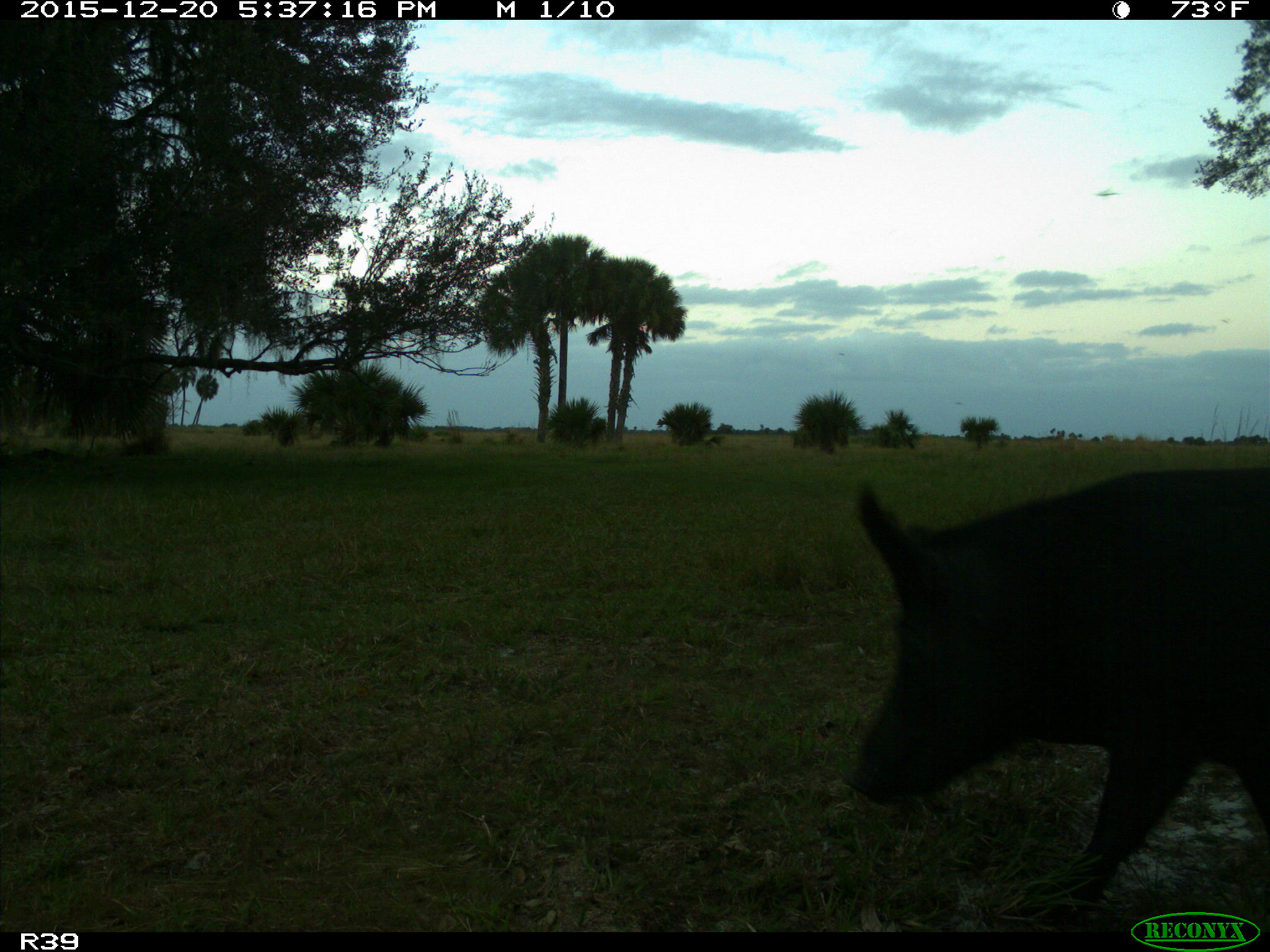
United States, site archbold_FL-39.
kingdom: Animalia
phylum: Chordata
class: Mammalia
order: Artiodactyla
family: Suidae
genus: Sus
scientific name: Sus scrofa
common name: wild boar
Sus scrofa (wild boar).